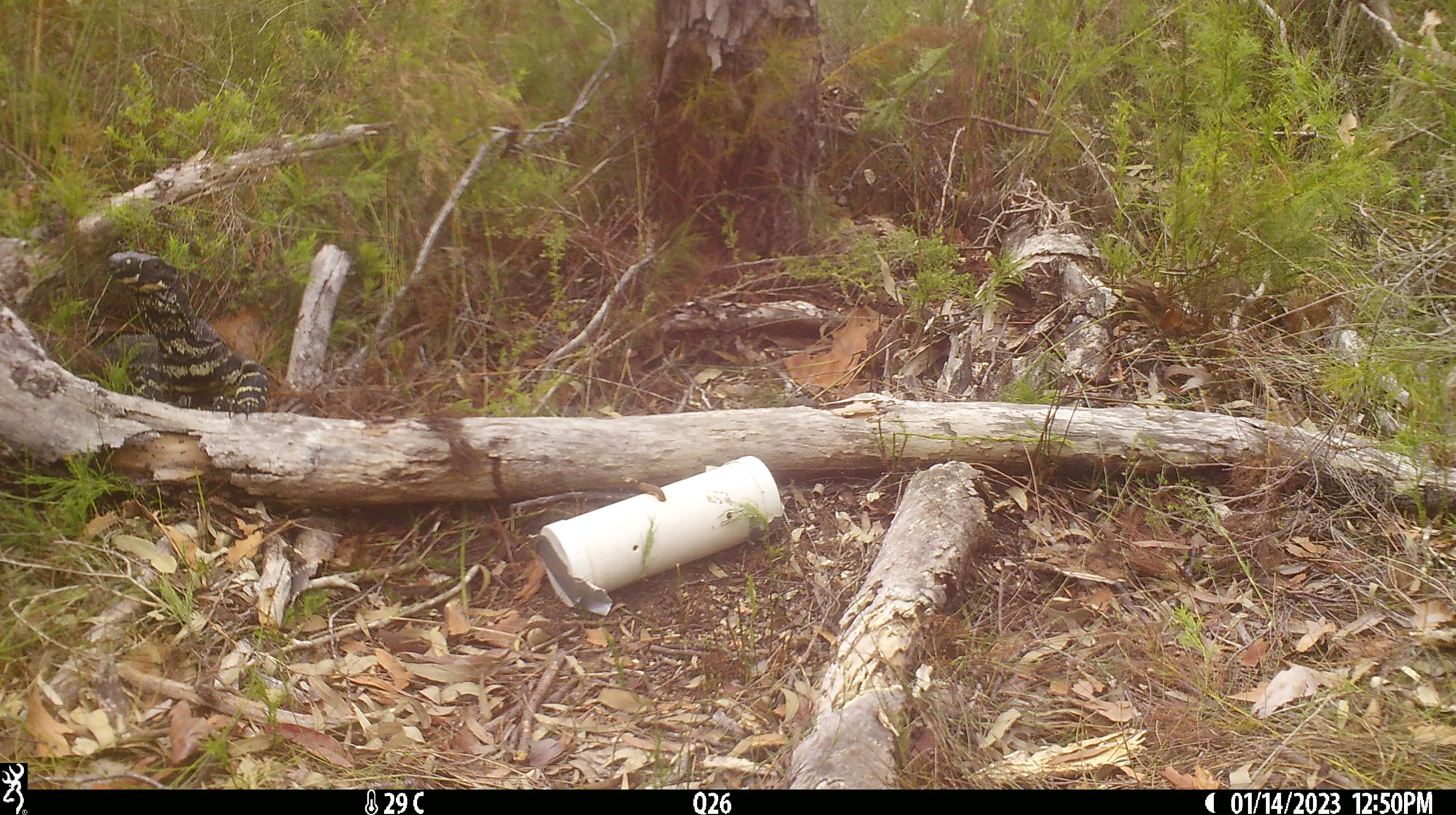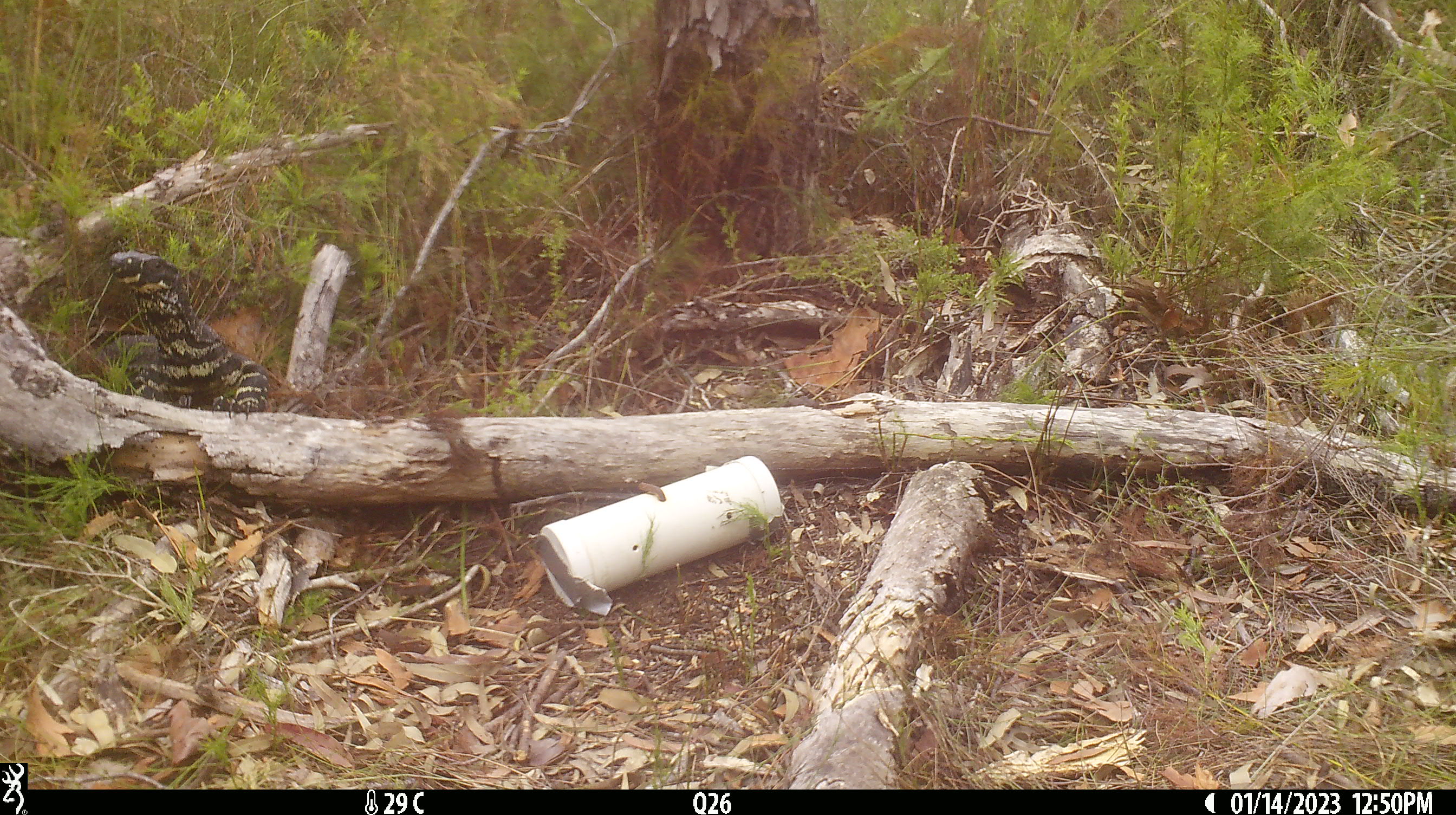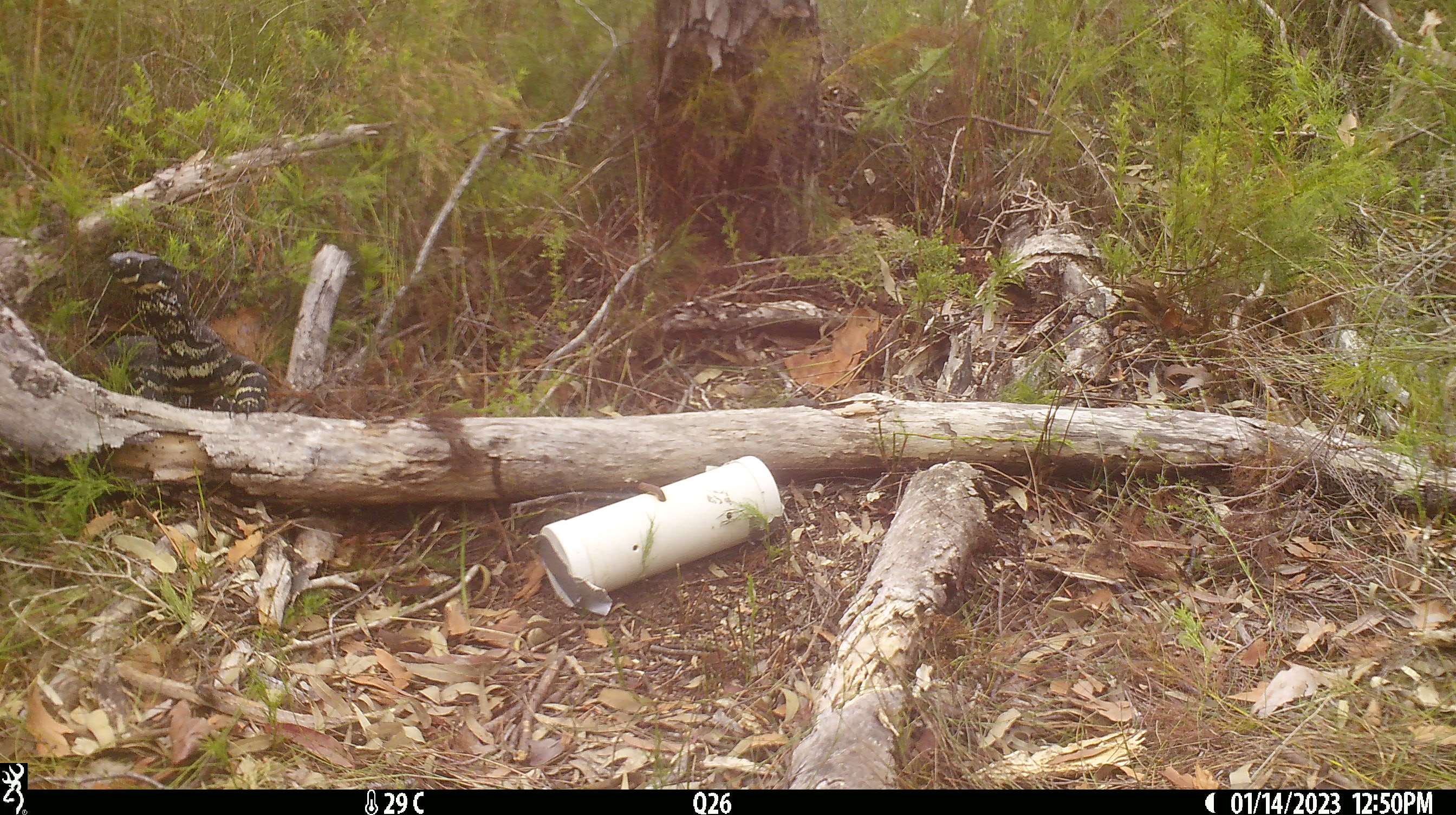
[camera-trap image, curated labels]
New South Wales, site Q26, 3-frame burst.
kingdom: Animalia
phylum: Chordata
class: Reptilia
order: Squamata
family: Varanidae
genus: Varanus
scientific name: Varanus varius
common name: lace monitor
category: goanna